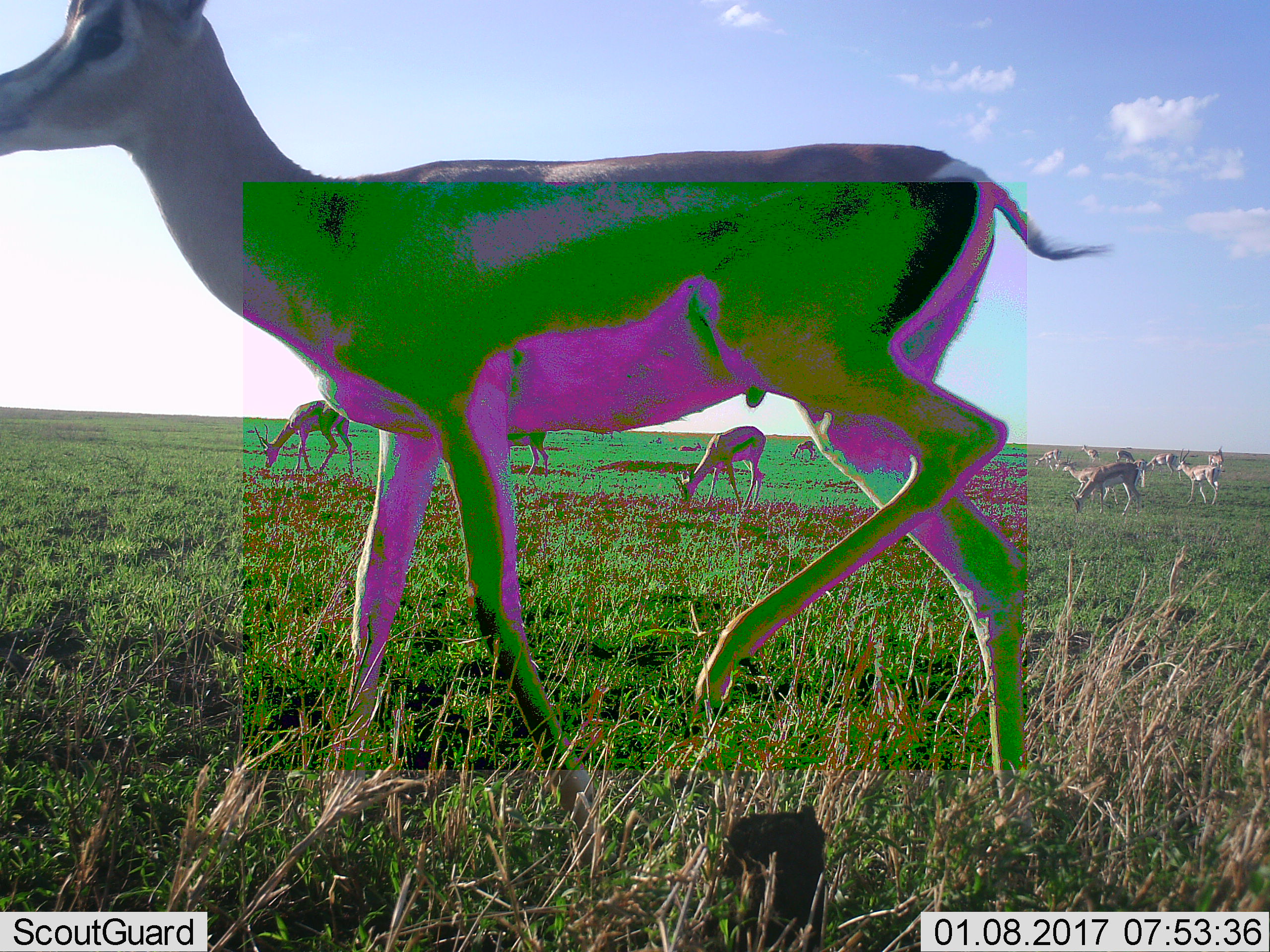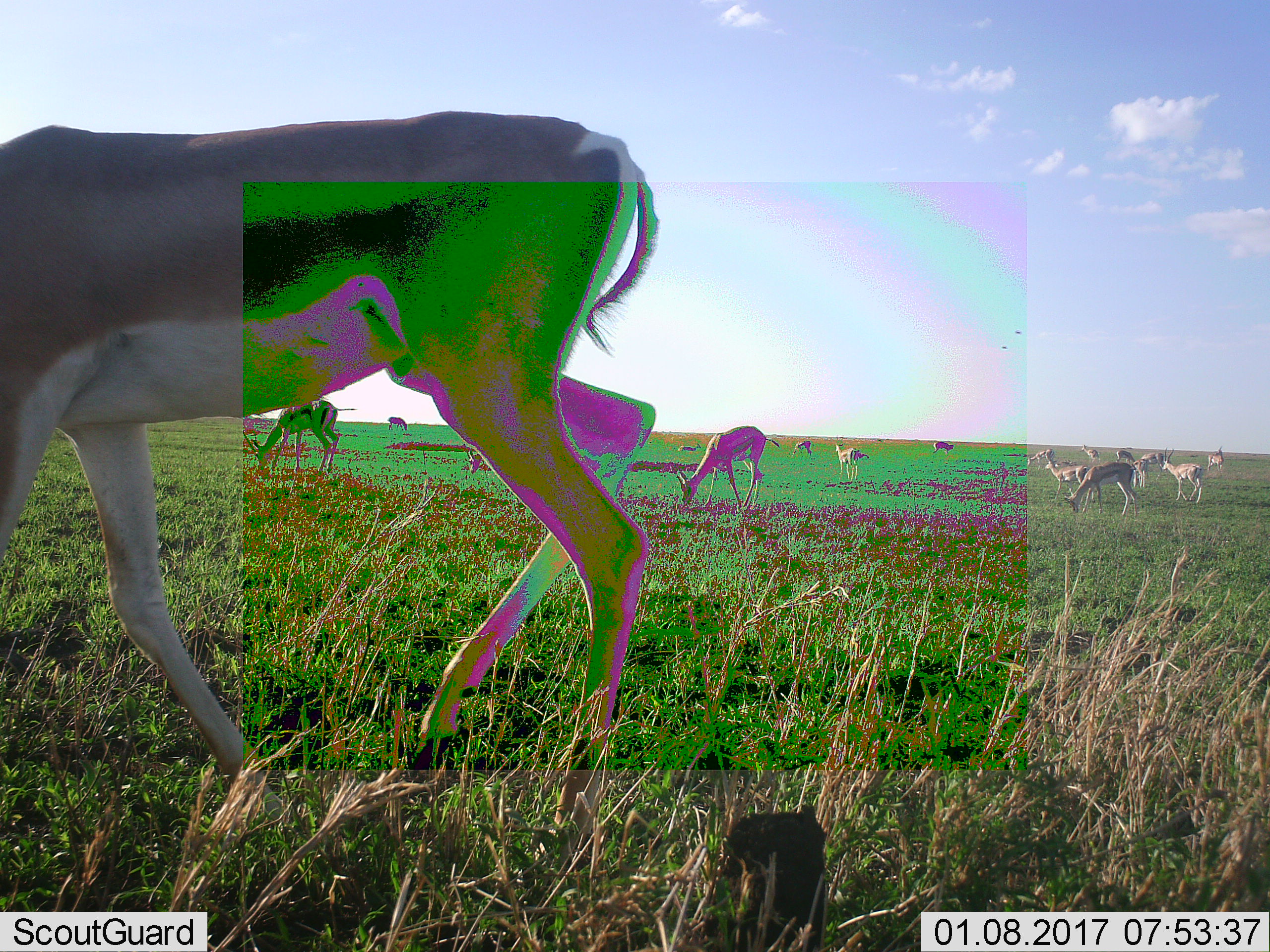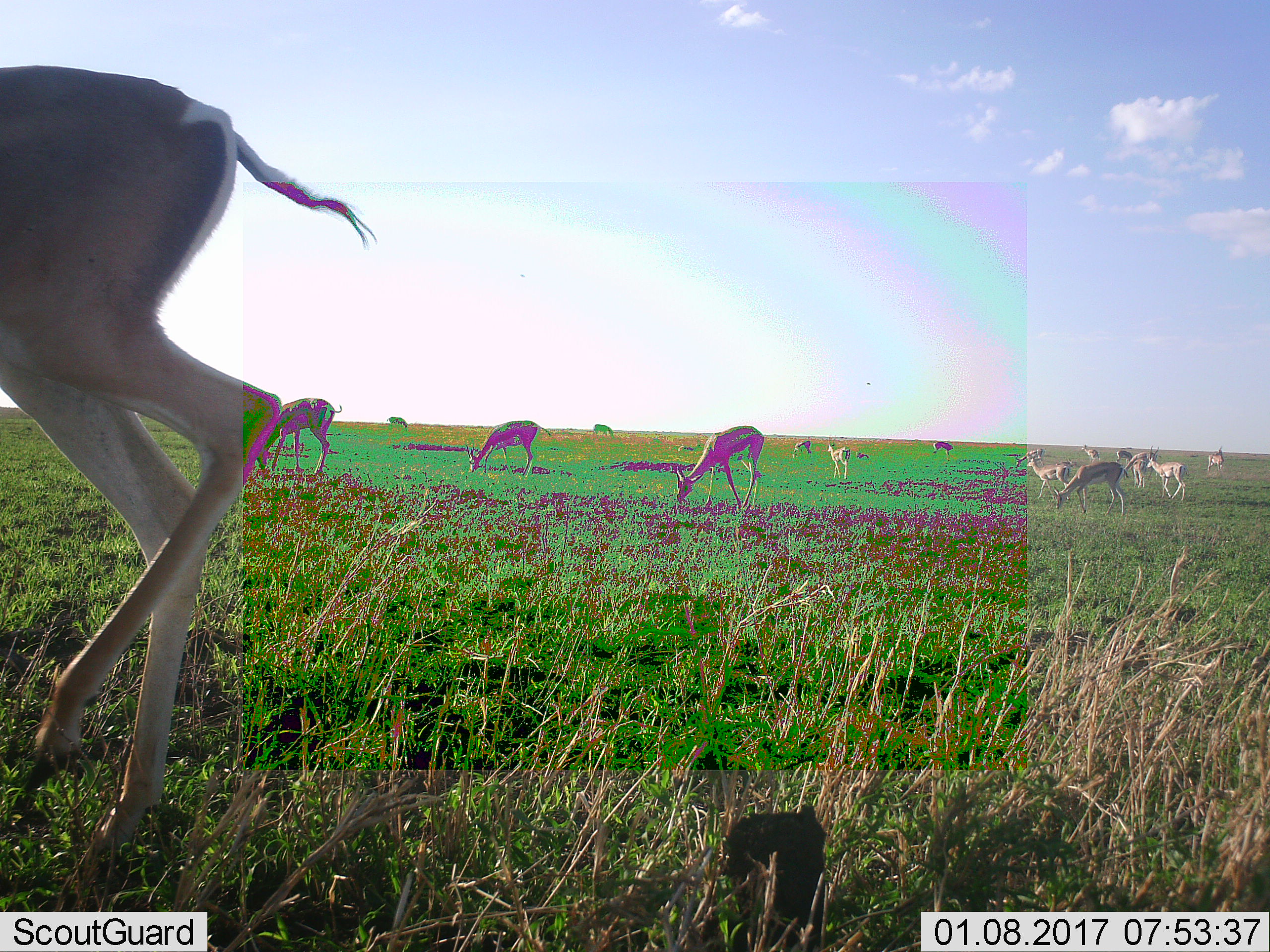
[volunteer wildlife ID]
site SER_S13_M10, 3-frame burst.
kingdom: Animalia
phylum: Chordata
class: Mammalia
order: Artiodactyla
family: Bovidae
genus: Eudorcas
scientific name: Eudorcas thomsonii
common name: thomson's gazelle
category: gazellethomsons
Gazellethomsons (thomson's gazelle) (Eudorcas thomsonii), count 11-50. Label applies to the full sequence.